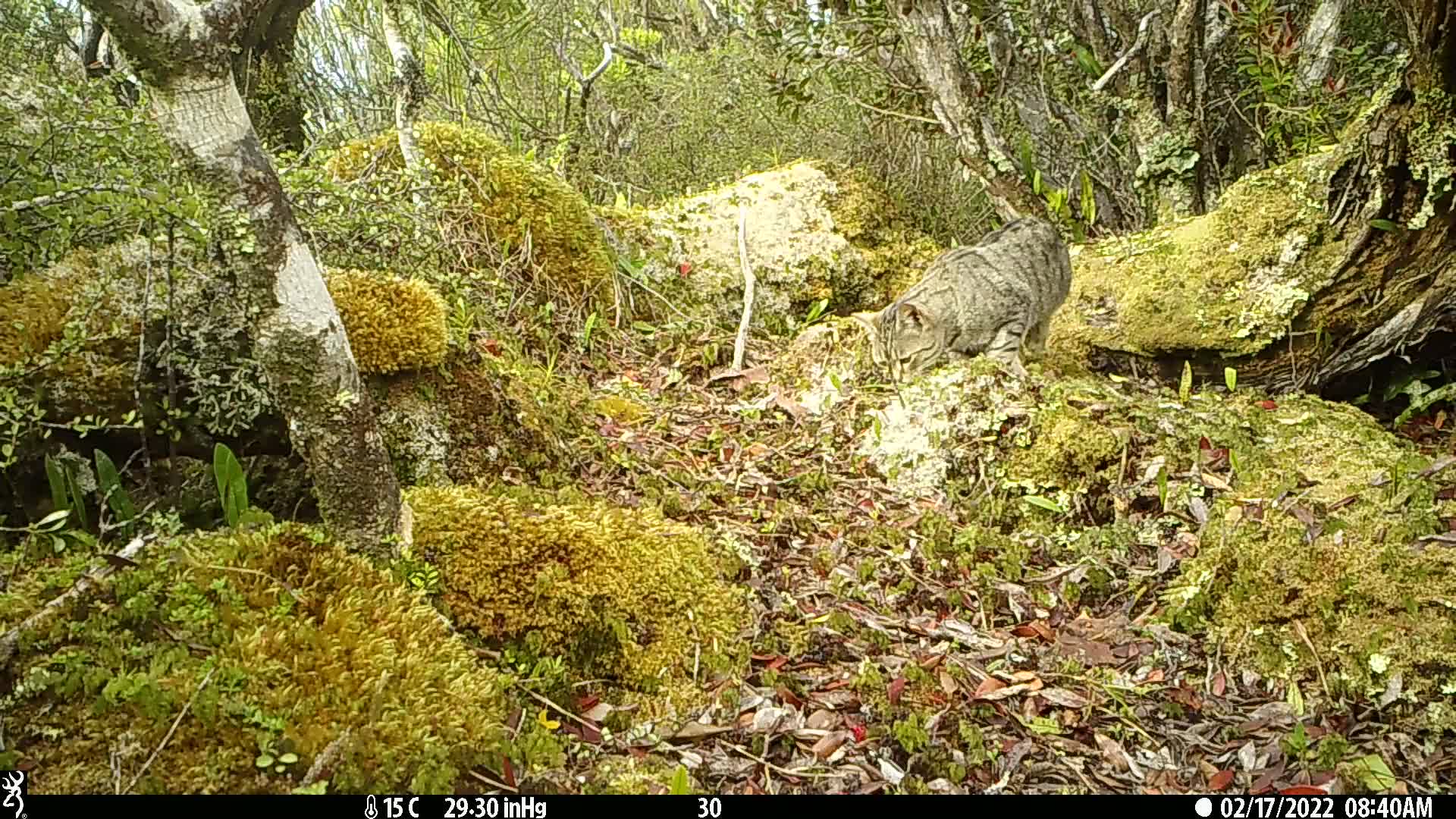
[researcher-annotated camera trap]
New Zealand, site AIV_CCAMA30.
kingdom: Animalia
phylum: Chordata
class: Mammalia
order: Carnivora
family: Felidae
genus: Felis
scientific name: Felis catus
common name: domestic cat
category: cat